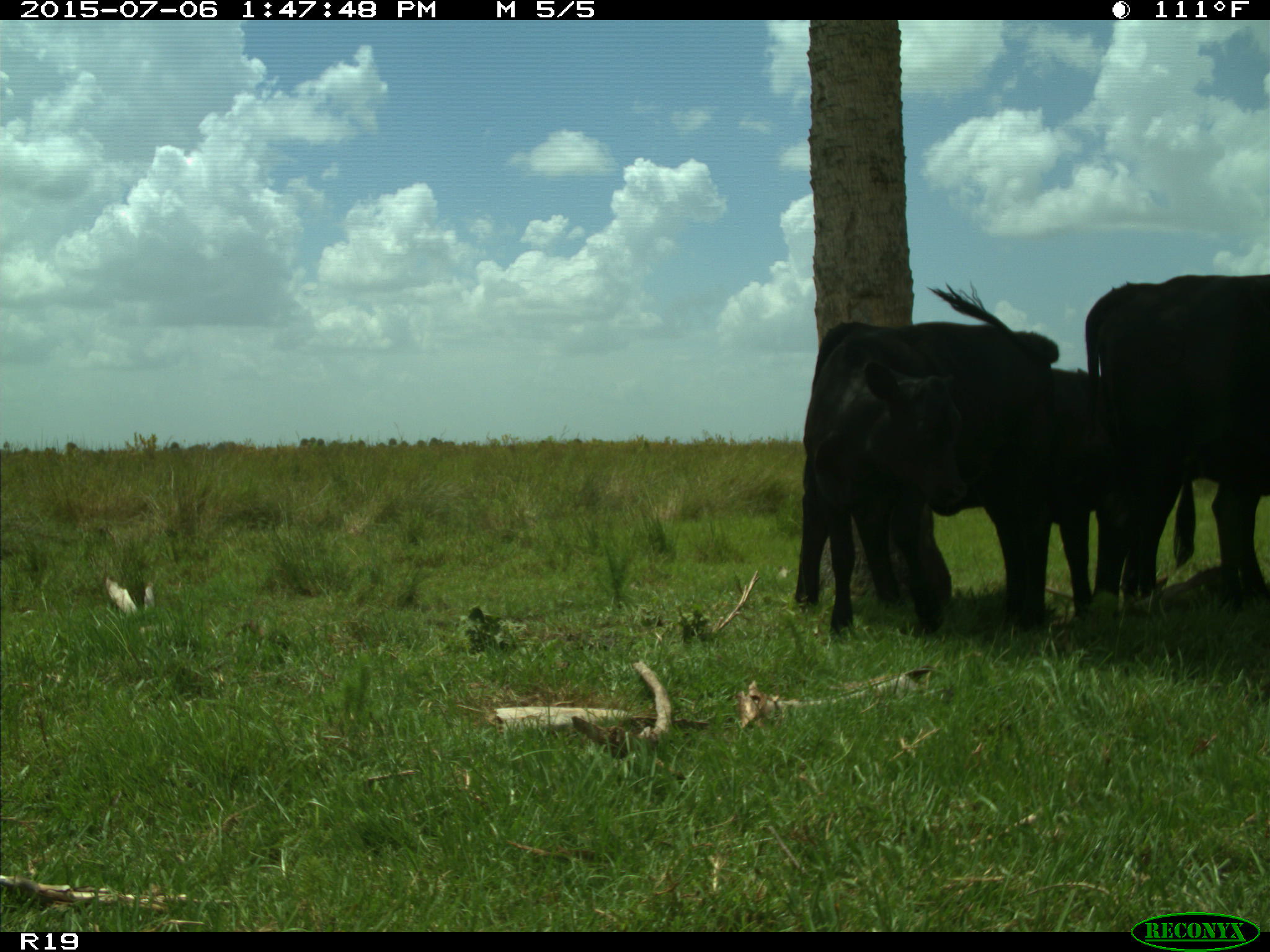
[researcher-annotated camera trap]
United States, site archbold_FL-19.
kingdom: Animalia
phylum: Chordata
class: Mammalia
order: Artiodactyla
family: Bovidae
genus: Bos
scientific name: Bos taurus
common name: domestic cow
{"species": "Bos taurus (domestic cow)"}